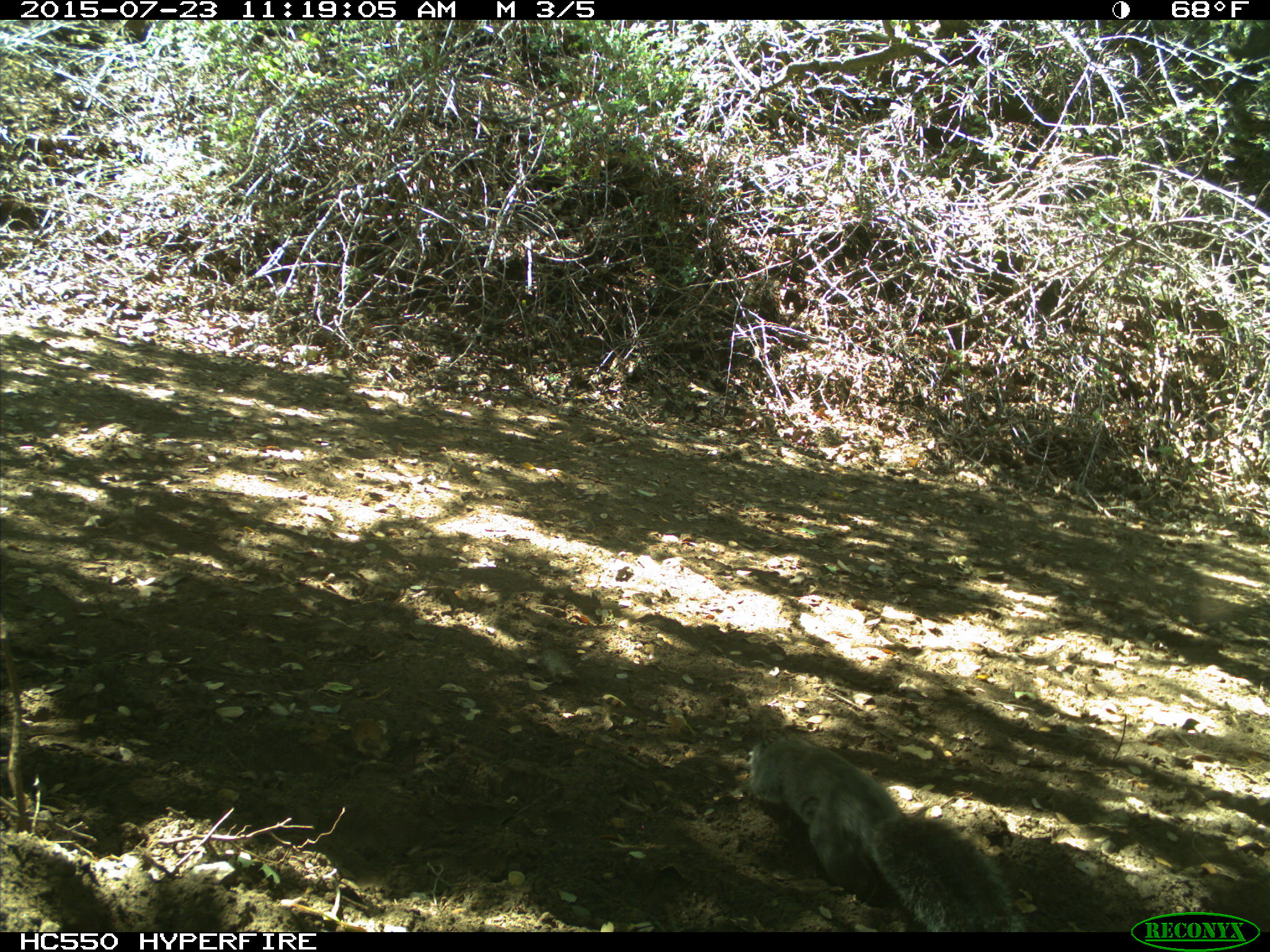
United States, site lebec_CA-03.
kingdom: Animalia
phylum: Chordata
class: Mammalia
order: Rodentia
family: Sciuridae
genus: Sciurus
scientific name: Sciurus carolinensis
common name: eastern gray squirrel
Sciurus carolinensis (eastern gray squirrel).